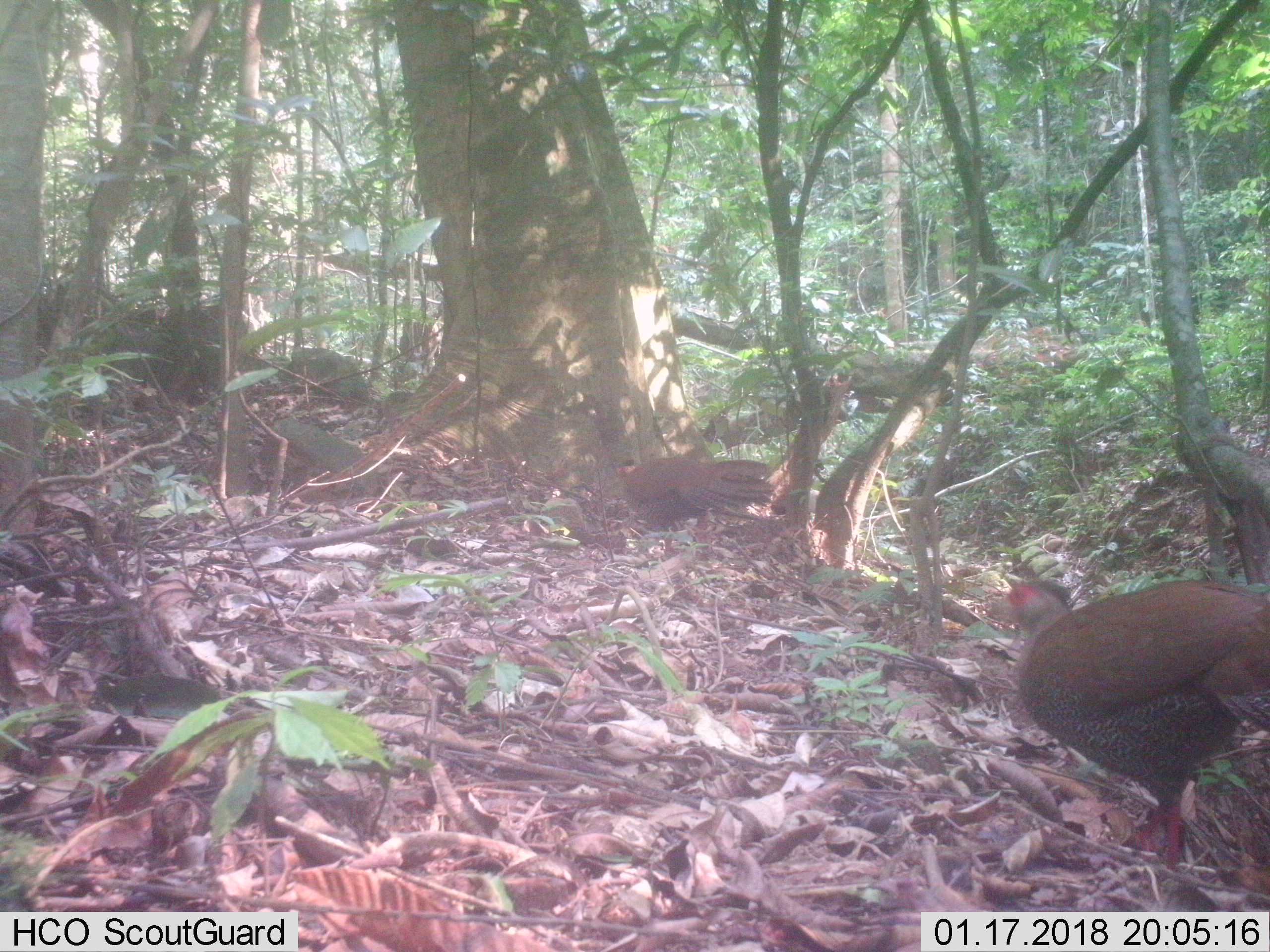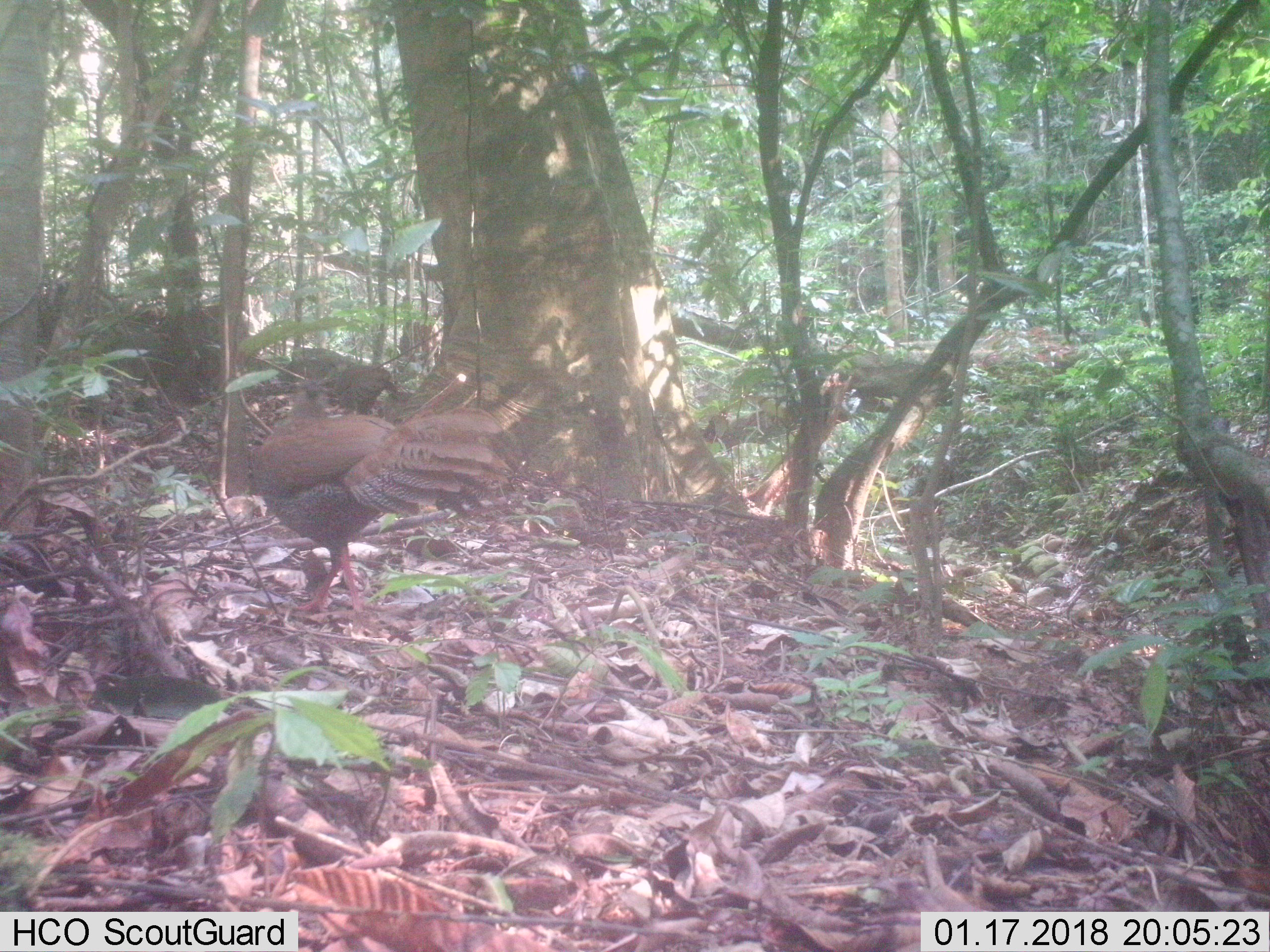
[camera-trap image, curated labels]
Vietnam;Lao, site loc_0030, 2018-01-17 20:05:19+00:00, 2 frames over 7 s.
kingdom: Animalia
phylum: Chordata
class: Aves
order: Galliformes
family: Phasianidae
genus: Lophura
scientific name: Lophura nycthemera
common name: silver pheasant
Silver pheasant (Lophura nycthemera). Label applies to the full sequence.